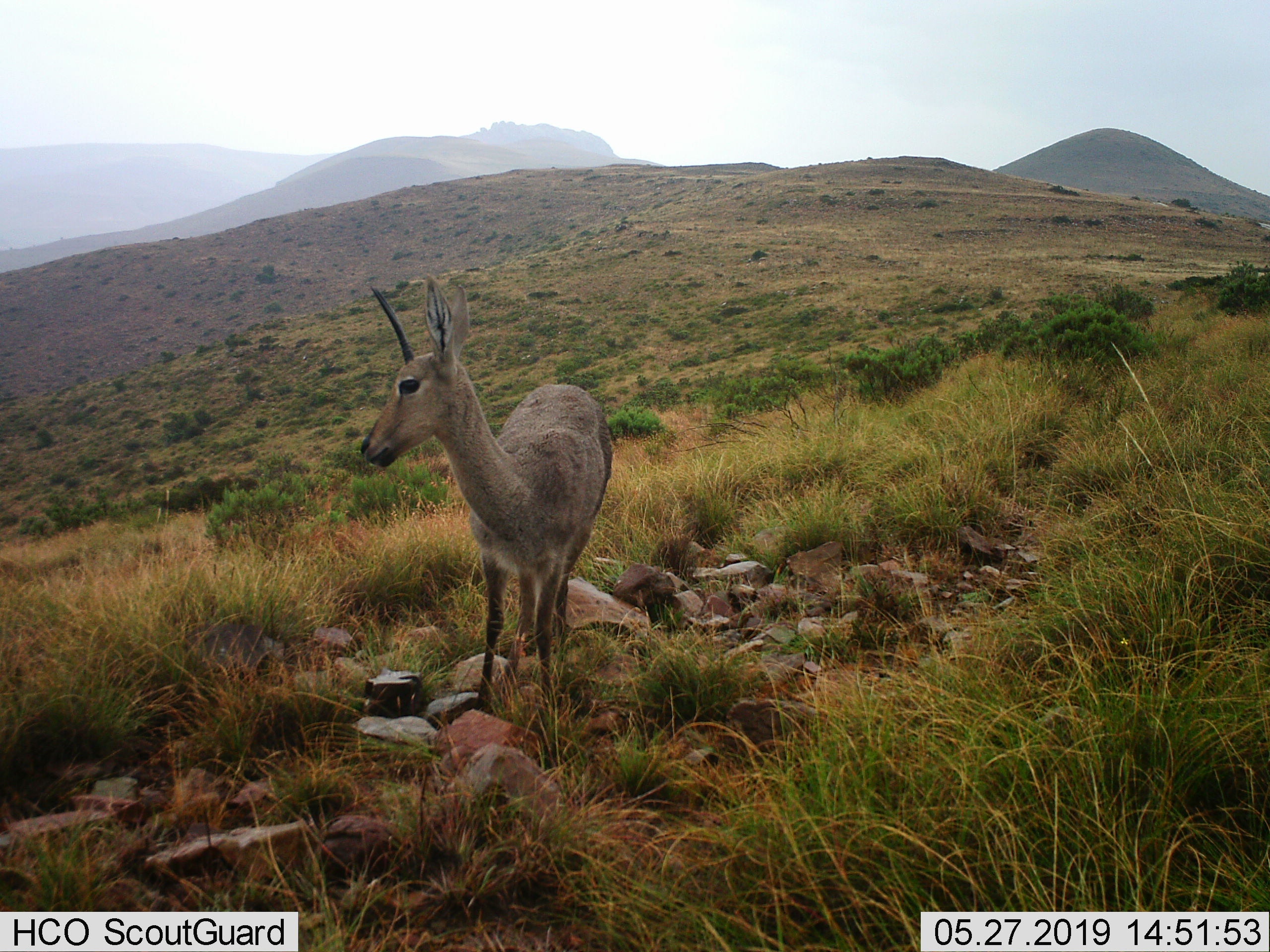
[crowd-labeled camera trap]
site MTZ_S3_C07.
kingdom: Animalia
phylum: Chordata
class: Mammalia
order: Artiodactyla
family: Bovidae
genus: Pelea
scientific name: Pelea capreolus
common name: grey rhebok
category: rhebokgrey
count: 1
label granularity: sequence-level